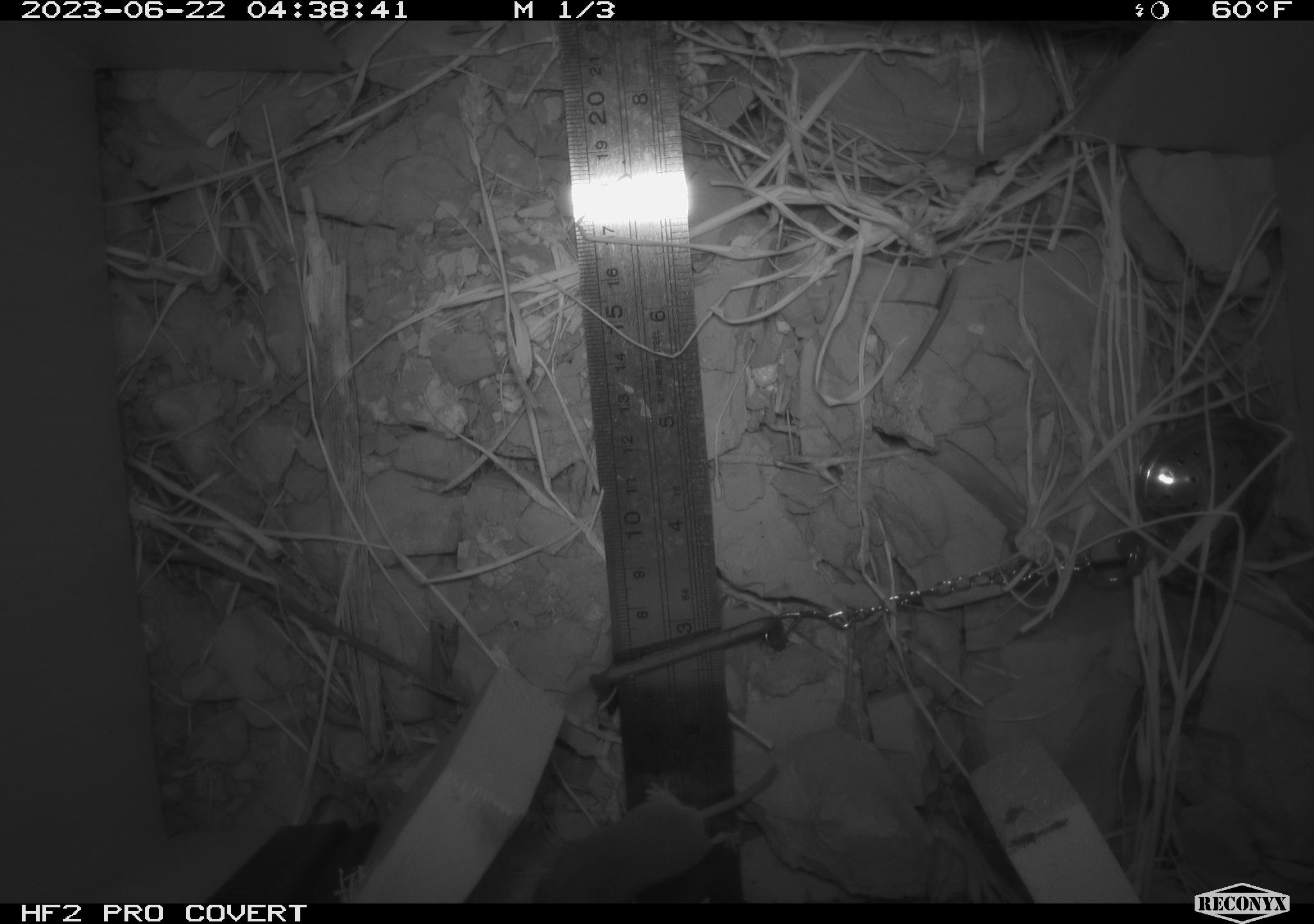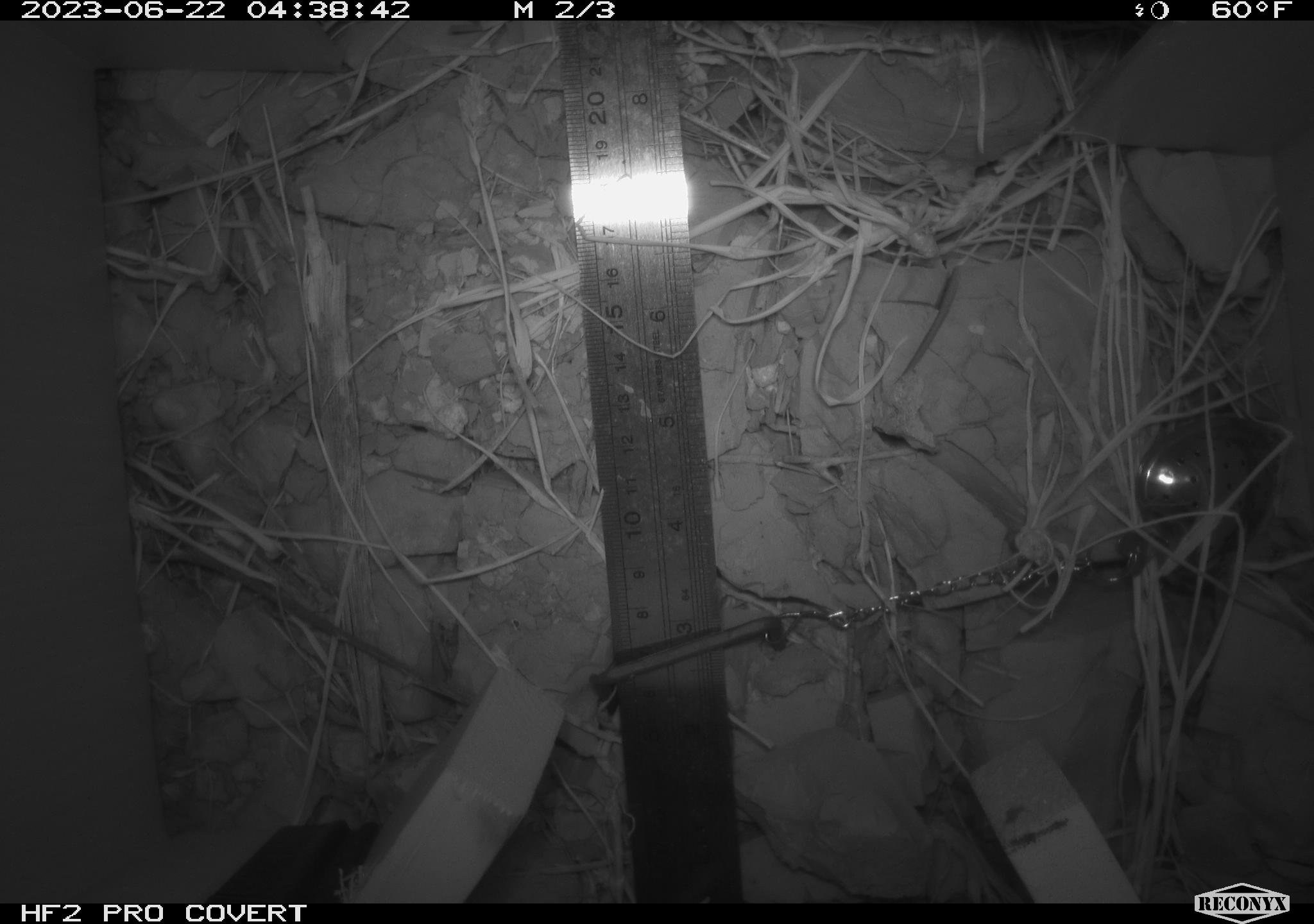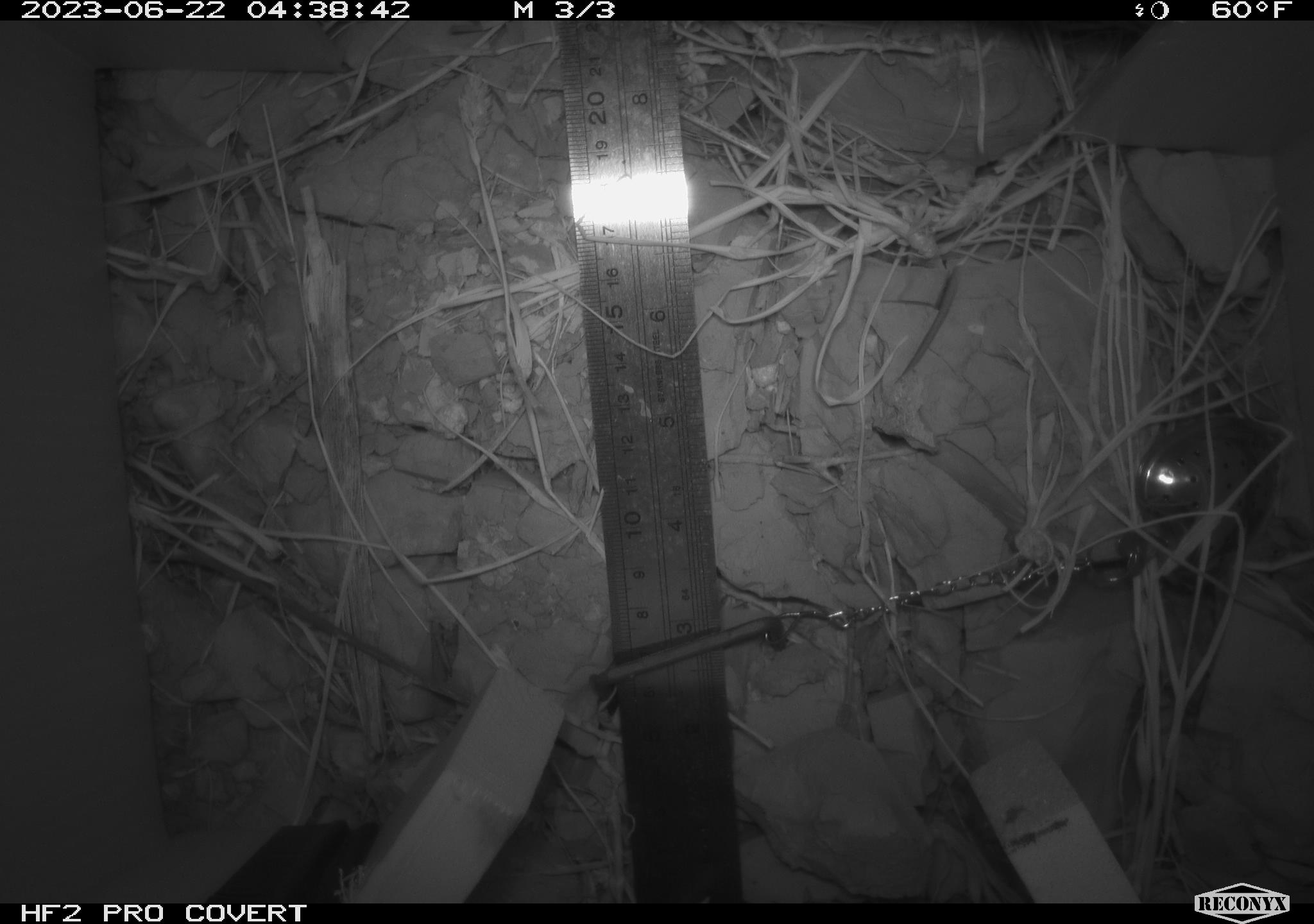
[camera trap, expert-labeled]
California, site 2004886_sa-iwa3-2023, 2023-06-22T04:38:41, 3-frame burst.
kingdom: Animalia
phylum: Chordata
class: Mammalia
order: Eulipotyphla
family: Soricidae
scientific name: Soricidae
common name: shrews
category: soricidae family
Soricidae family (shrews) (Soricidae).